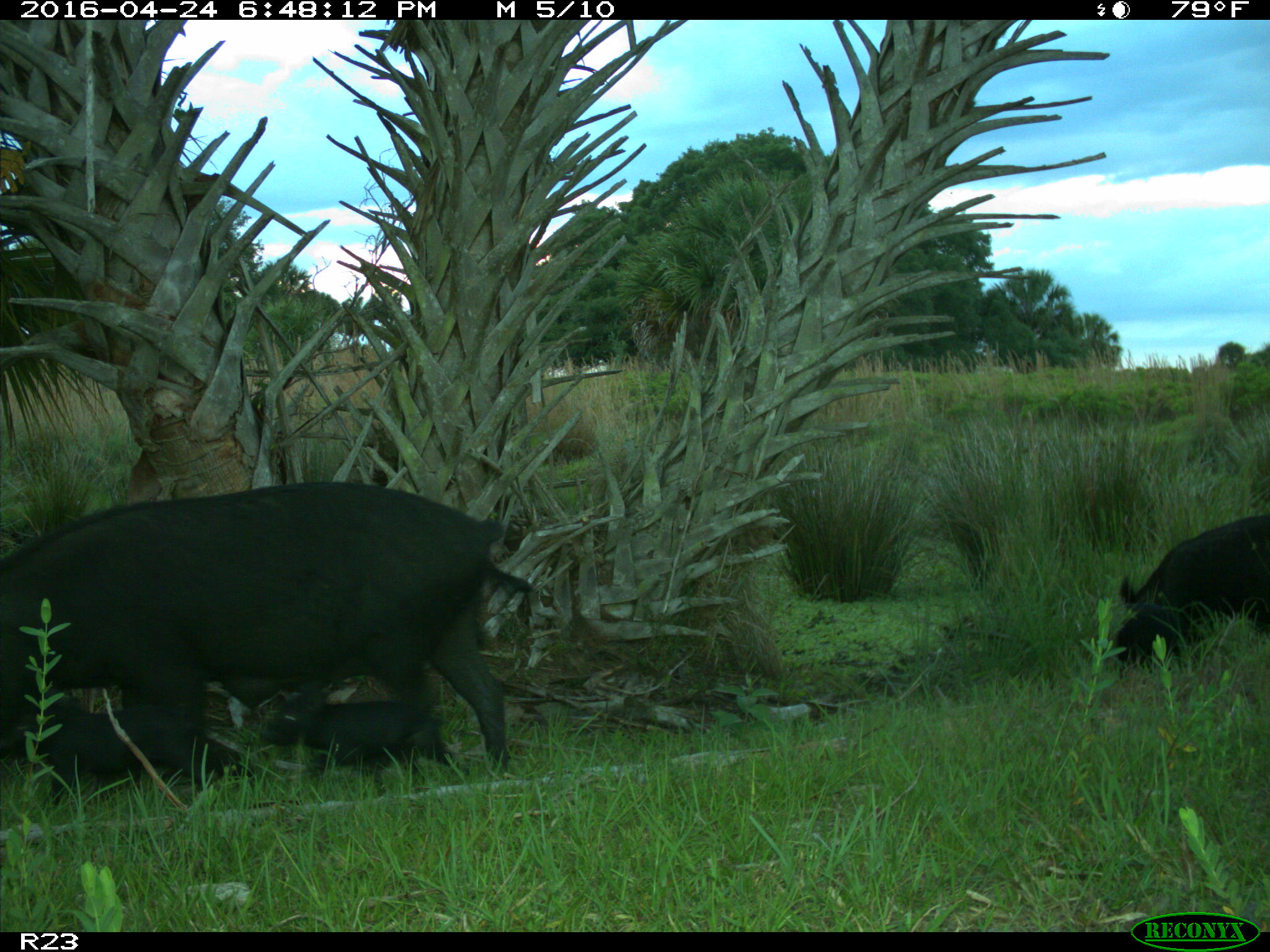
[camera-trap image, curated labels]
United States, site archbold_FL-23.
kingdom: Animalia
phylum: Chordata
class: Mammalia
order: Artiodactyla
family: Suidae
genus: Sus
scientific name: Sus scrofa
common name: wild boar